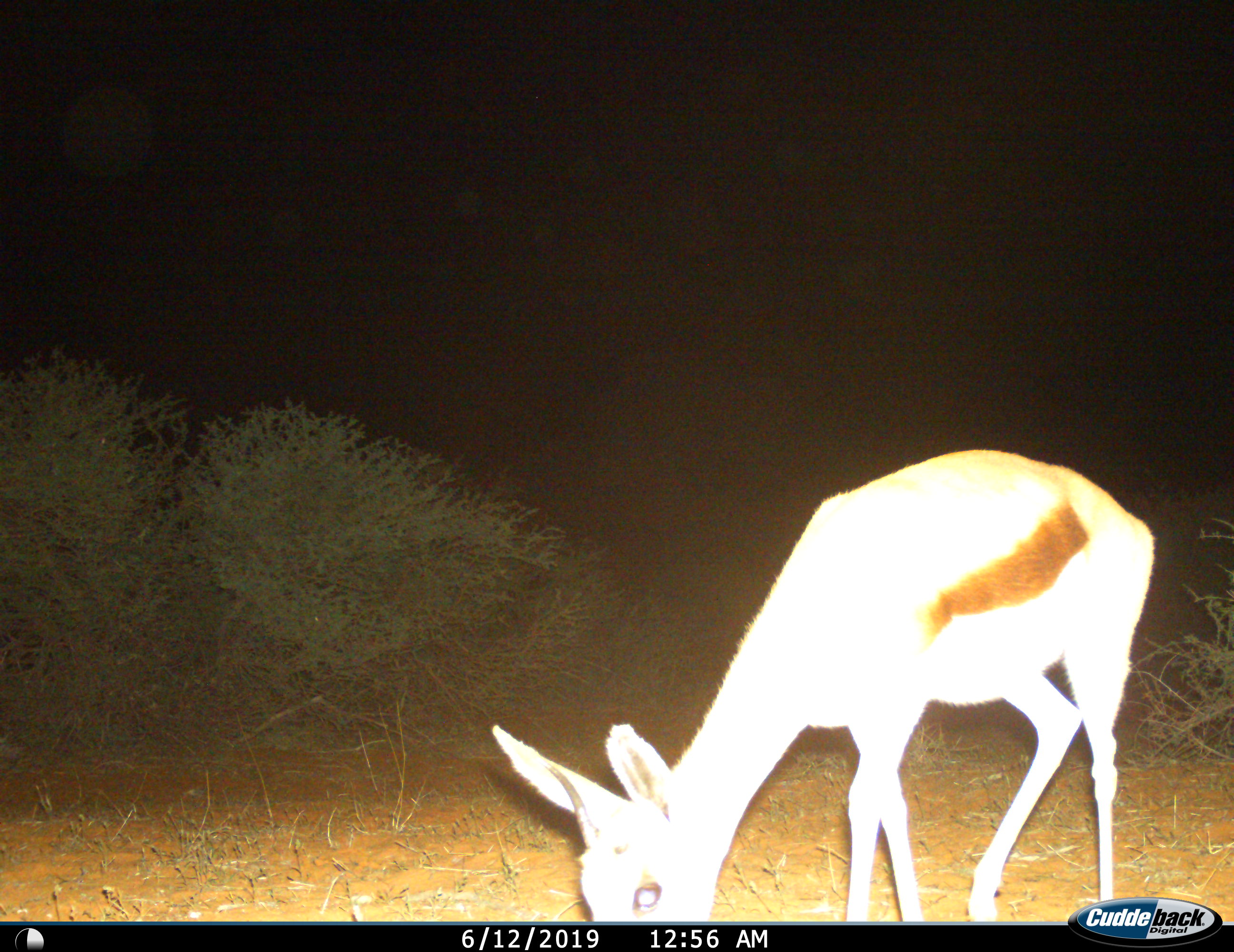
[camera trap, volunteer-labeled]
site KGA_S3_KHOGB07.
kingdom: Animalia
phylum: Chordata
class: Mammalia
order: Artiodactyla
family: Bovidae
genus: Antidorcas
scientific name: Antidorcas marsupialis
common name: springbok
Springbok (Antidorcas marsupialis), count 1. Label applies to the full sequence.